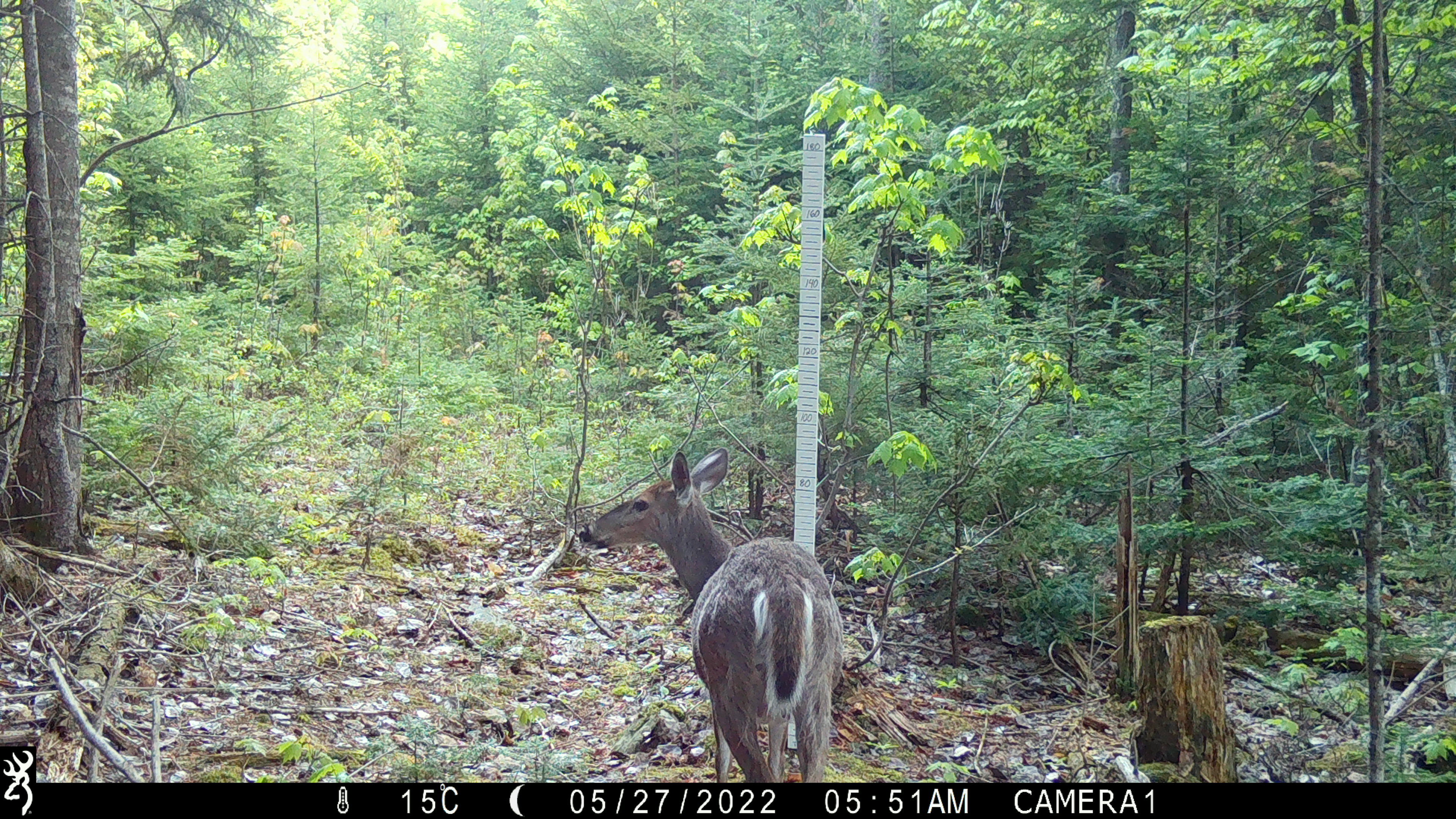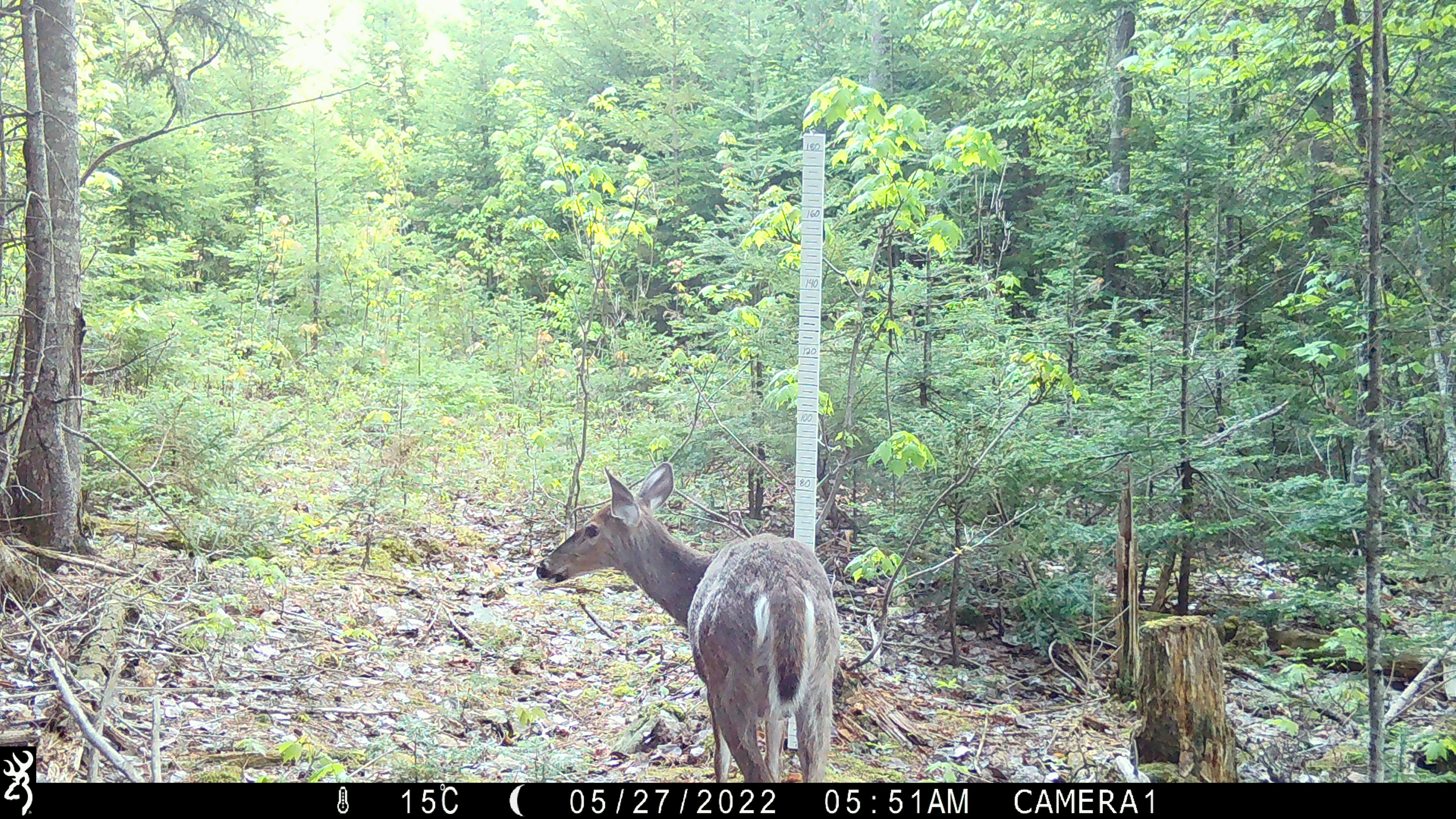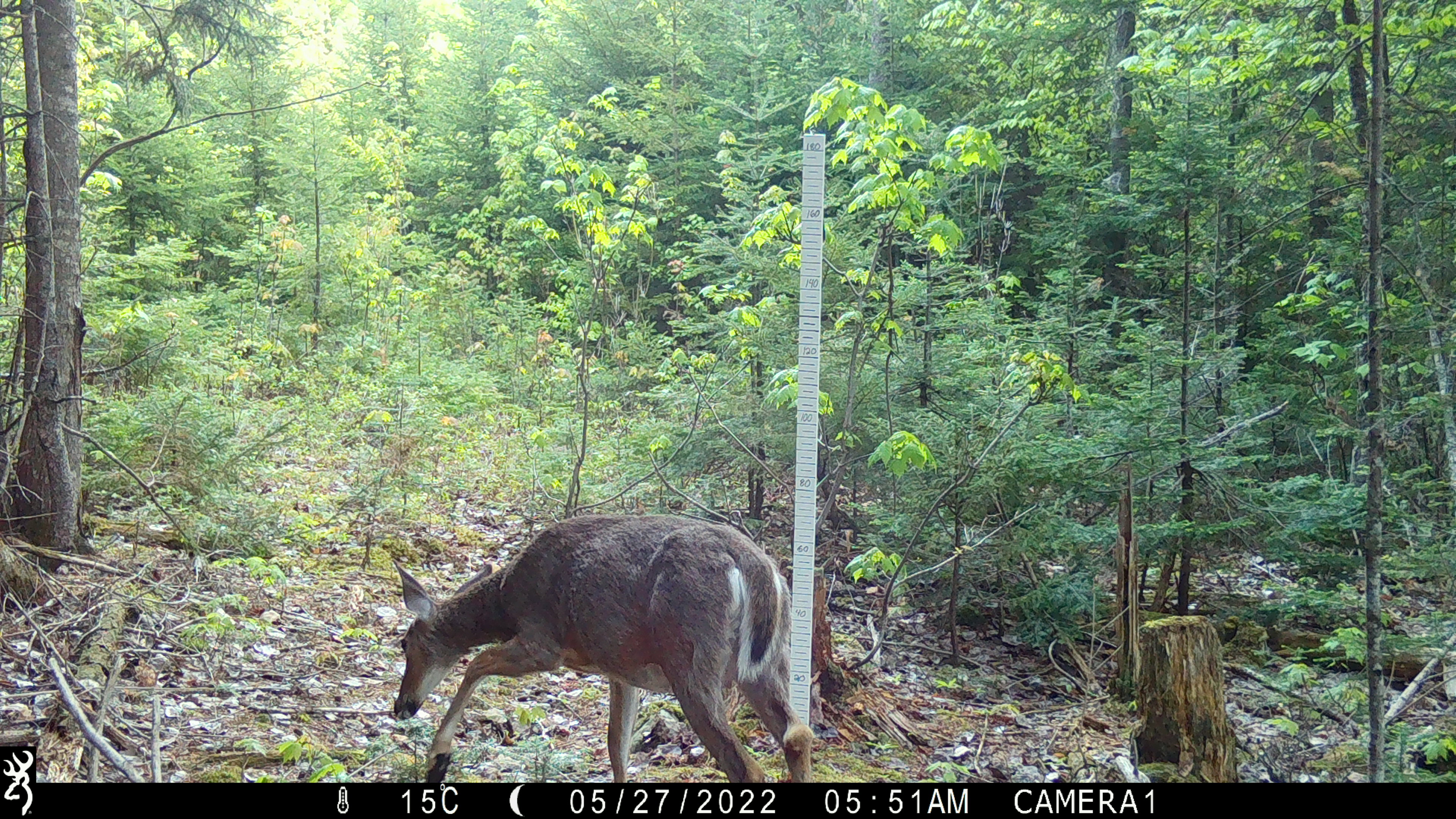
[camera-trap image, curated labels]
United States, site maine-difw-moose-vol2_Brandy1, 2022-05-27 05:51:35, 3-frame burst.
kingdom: Animalia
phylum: Chordata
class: Mammalia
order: Artiodactyla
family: Cervidae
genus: Odocoileus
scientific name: Odocoileus virginianus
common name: white-tailed deer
White-tailed deer (Odocoileus virginianus).